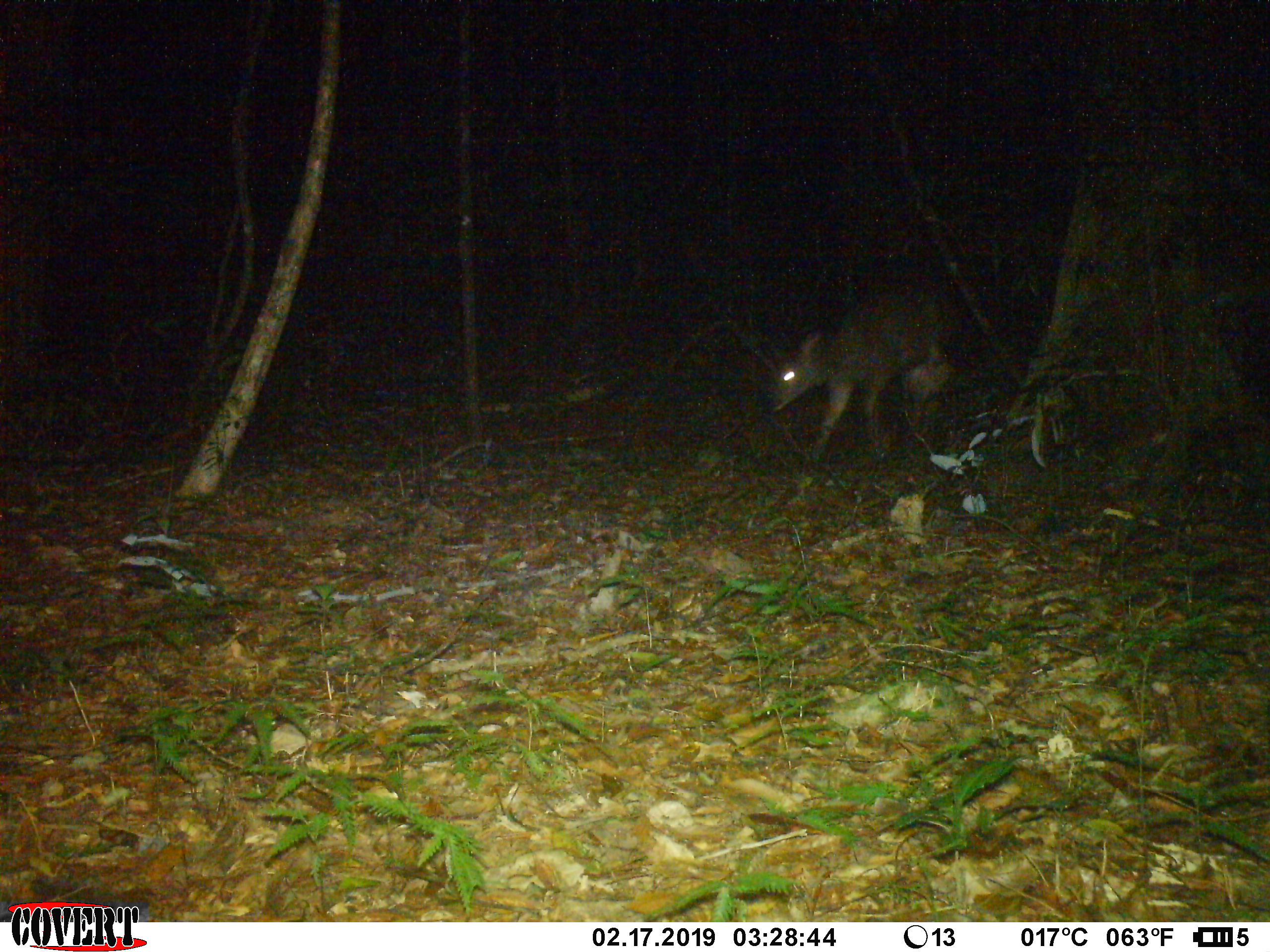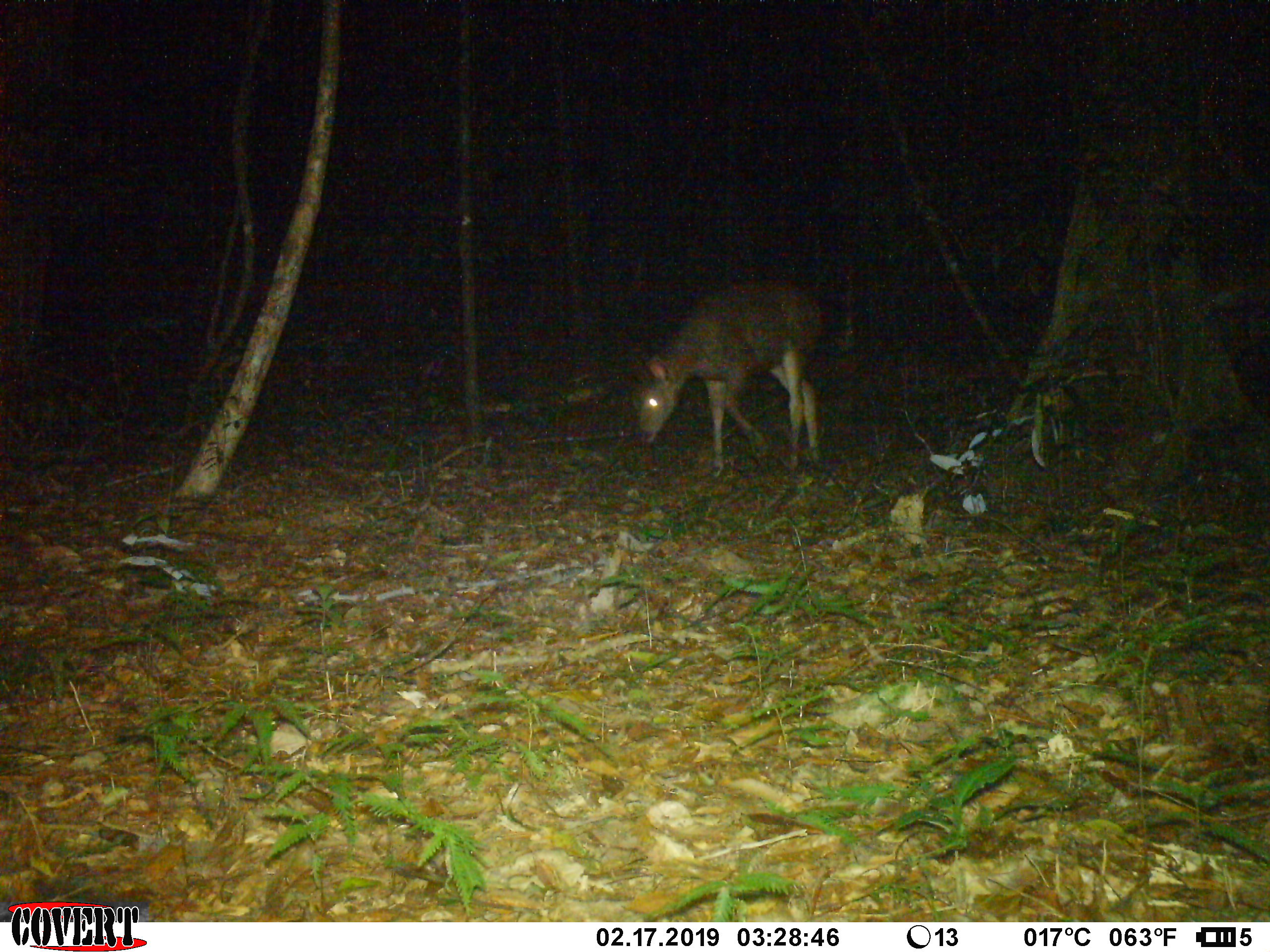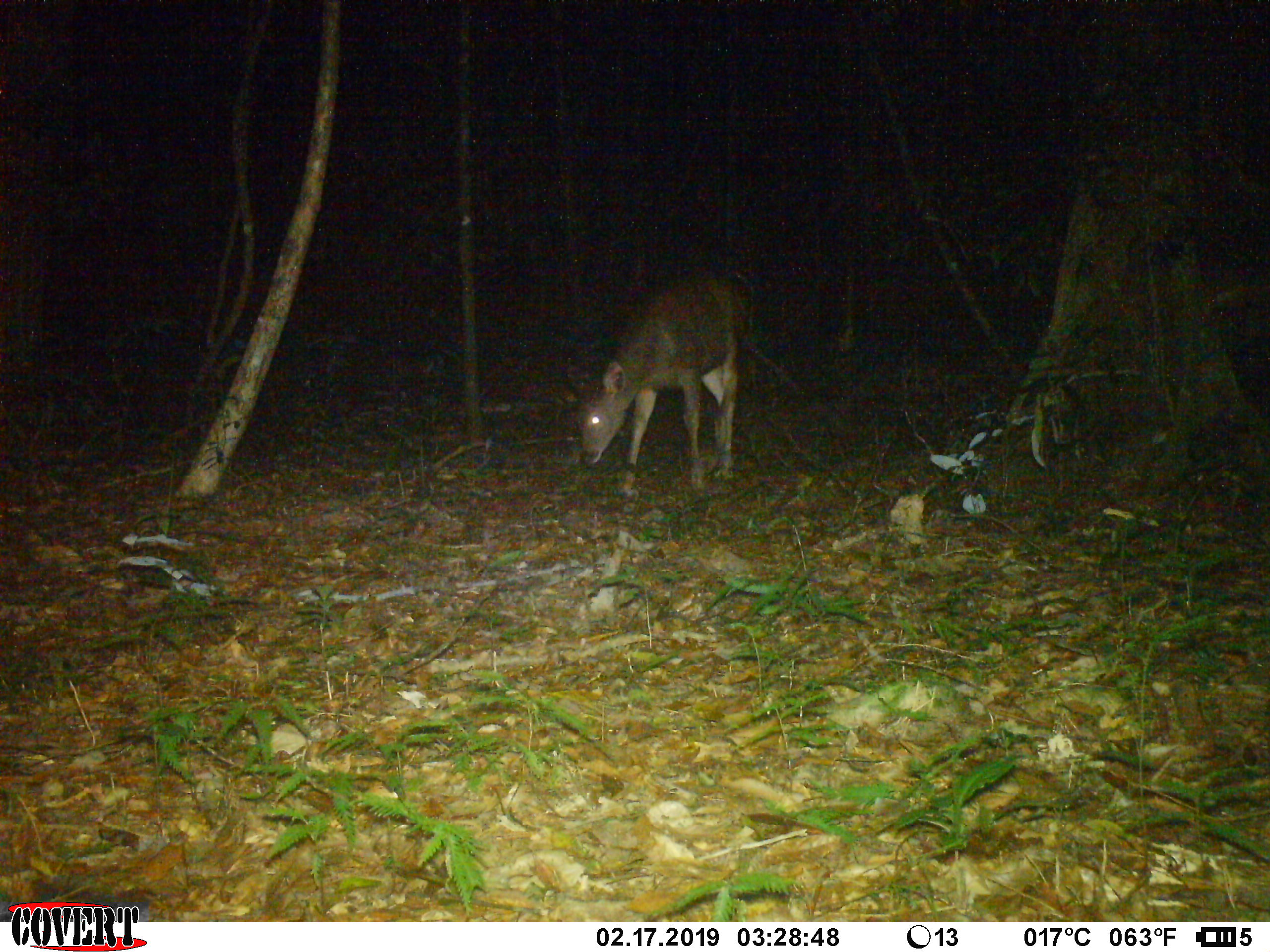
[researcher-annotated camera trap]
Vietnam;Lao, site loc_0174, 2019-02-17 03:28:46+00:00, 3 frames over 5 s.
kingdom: Animalia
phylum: Chordata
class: Mammalia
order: Artiodactyla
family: Cervidae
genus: Rusa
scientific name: Rusa unicolor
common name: sambar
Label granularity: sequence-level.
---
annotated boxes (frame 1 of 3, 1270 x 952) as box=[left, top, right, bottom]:
sambar: box=[766, 311, 952, 468]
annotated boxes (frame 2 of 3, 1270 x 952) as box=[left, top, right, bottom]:
sambar: box=[633, 283, 825, 479]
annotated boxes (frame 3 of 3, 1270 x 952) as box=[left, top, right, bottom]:
sambar: box=[566, 274, 748, 499]